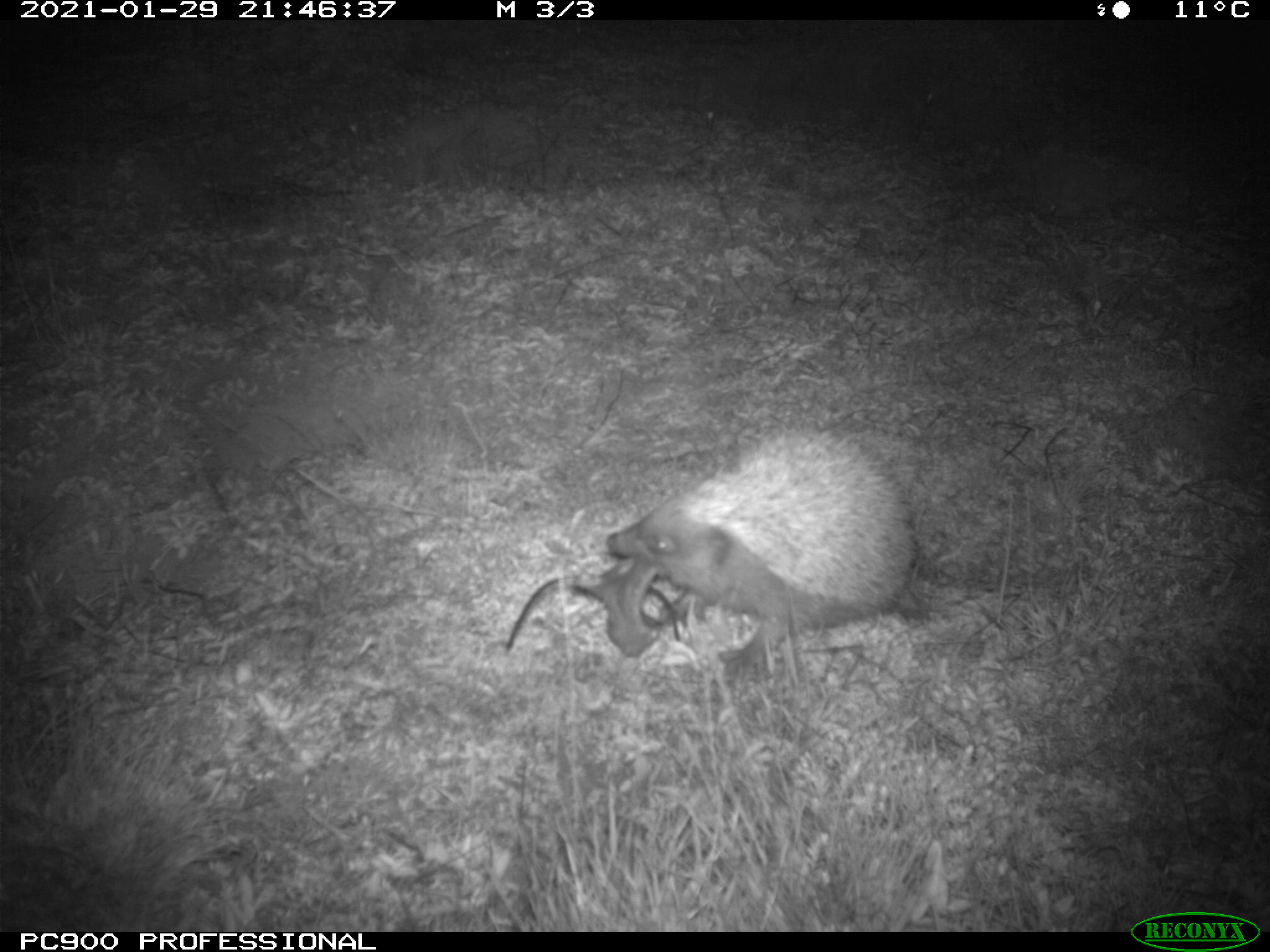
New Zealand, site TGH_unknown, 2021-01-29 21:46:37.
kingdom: Animalia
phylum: Chordata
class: Mammalia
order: Eulipotyphla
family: Erinaceidae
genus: Erinaceus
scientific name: Erinaceus europaeus europaeus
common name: european hedgehog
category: hedgehog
Hedgehog (european hedgehog) (Erinaceus europaeus europaeus).